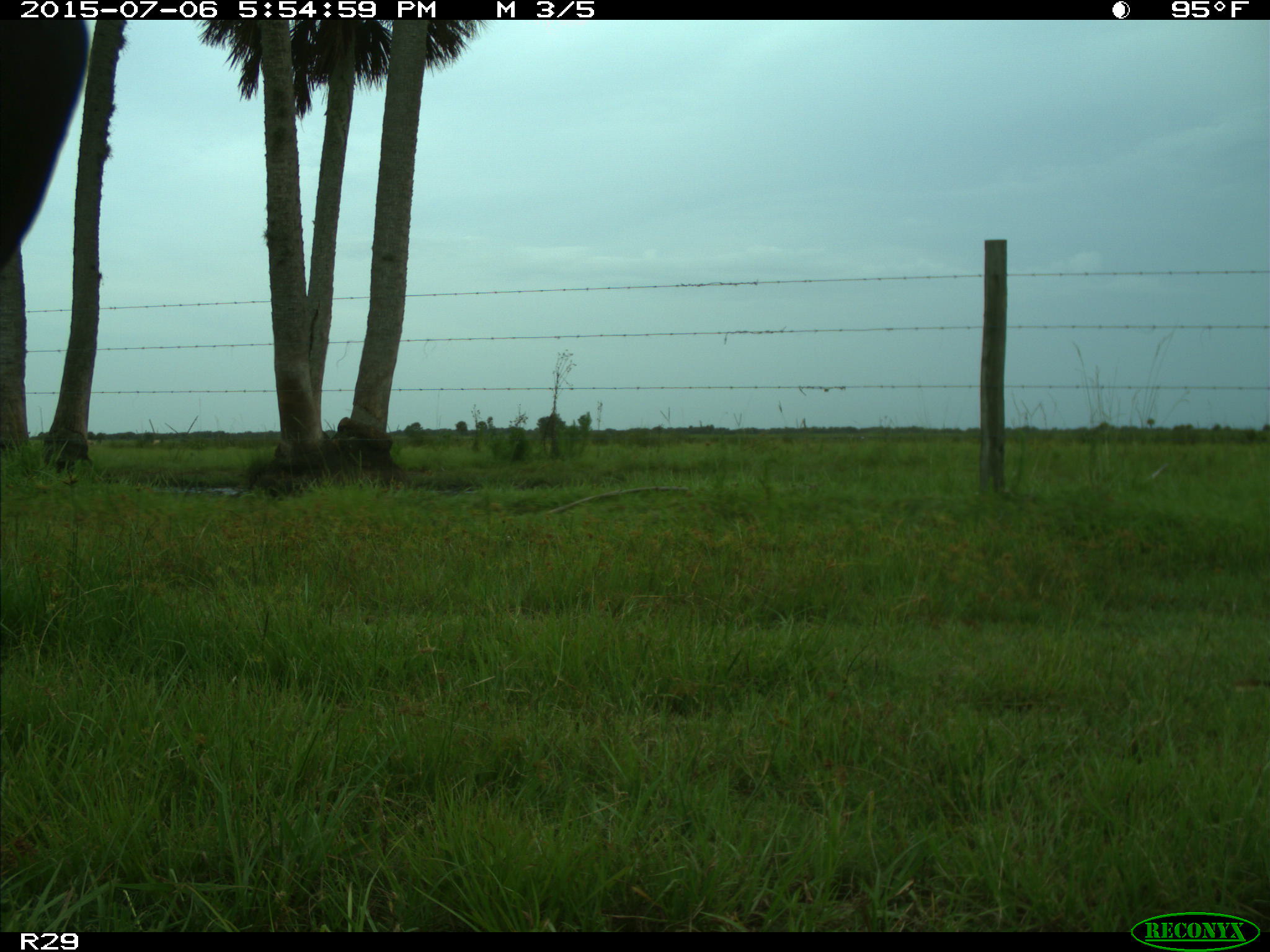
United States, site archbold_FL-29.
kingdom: Animalia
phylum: Chordata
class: Mammalia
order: Artiodactyla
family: Bovidae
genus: Bos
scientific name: Bos taurus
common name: domestic cow